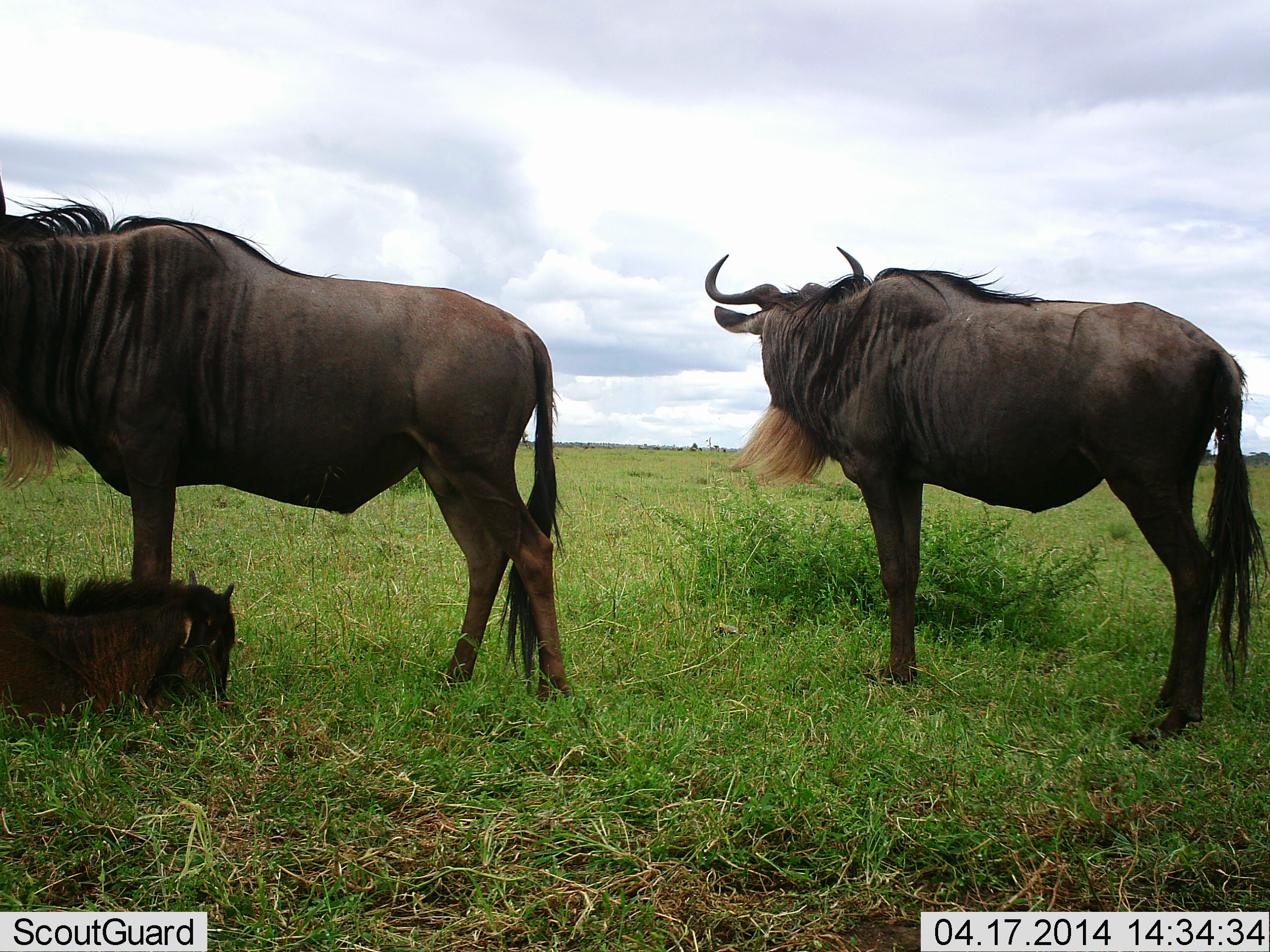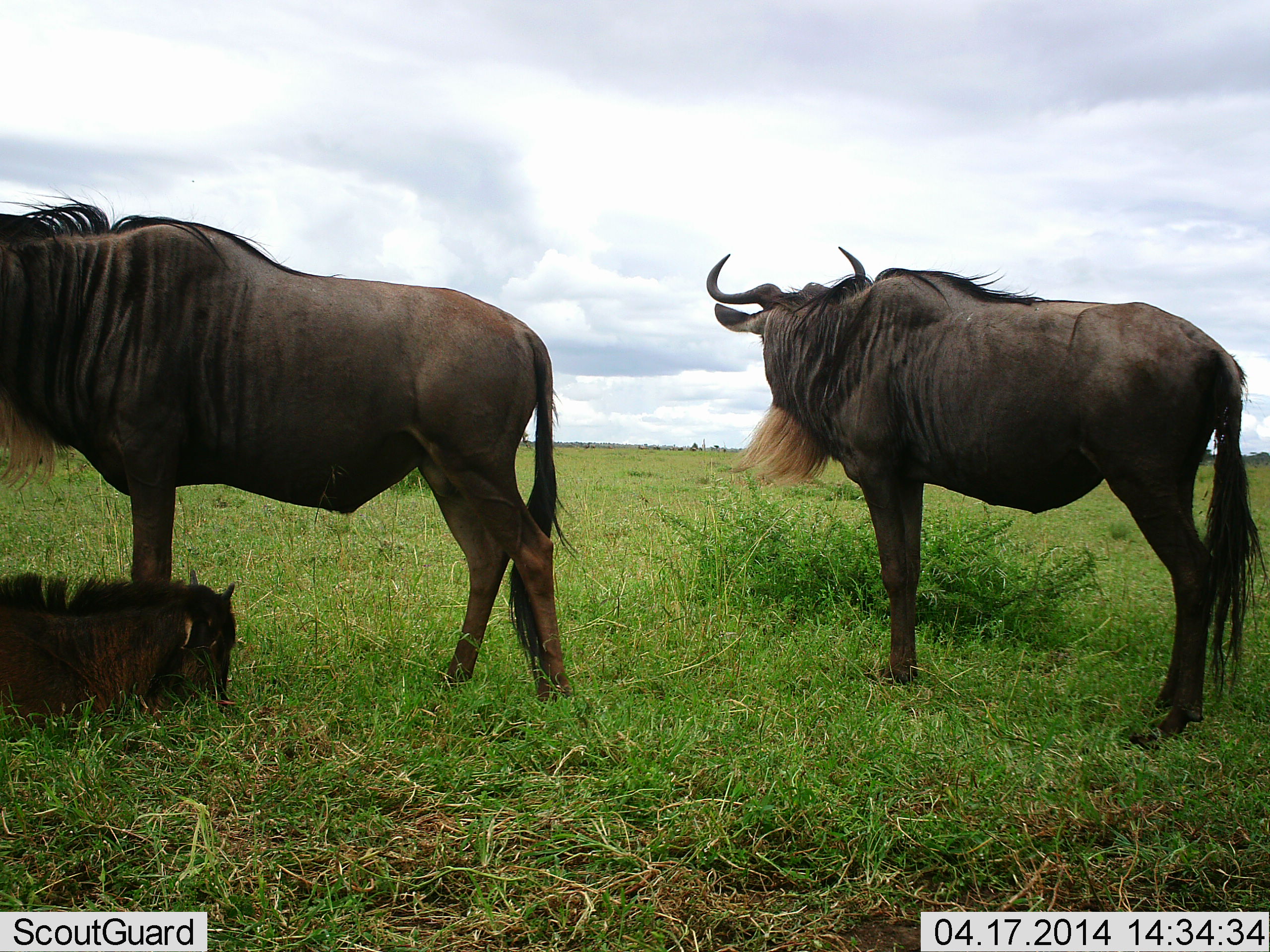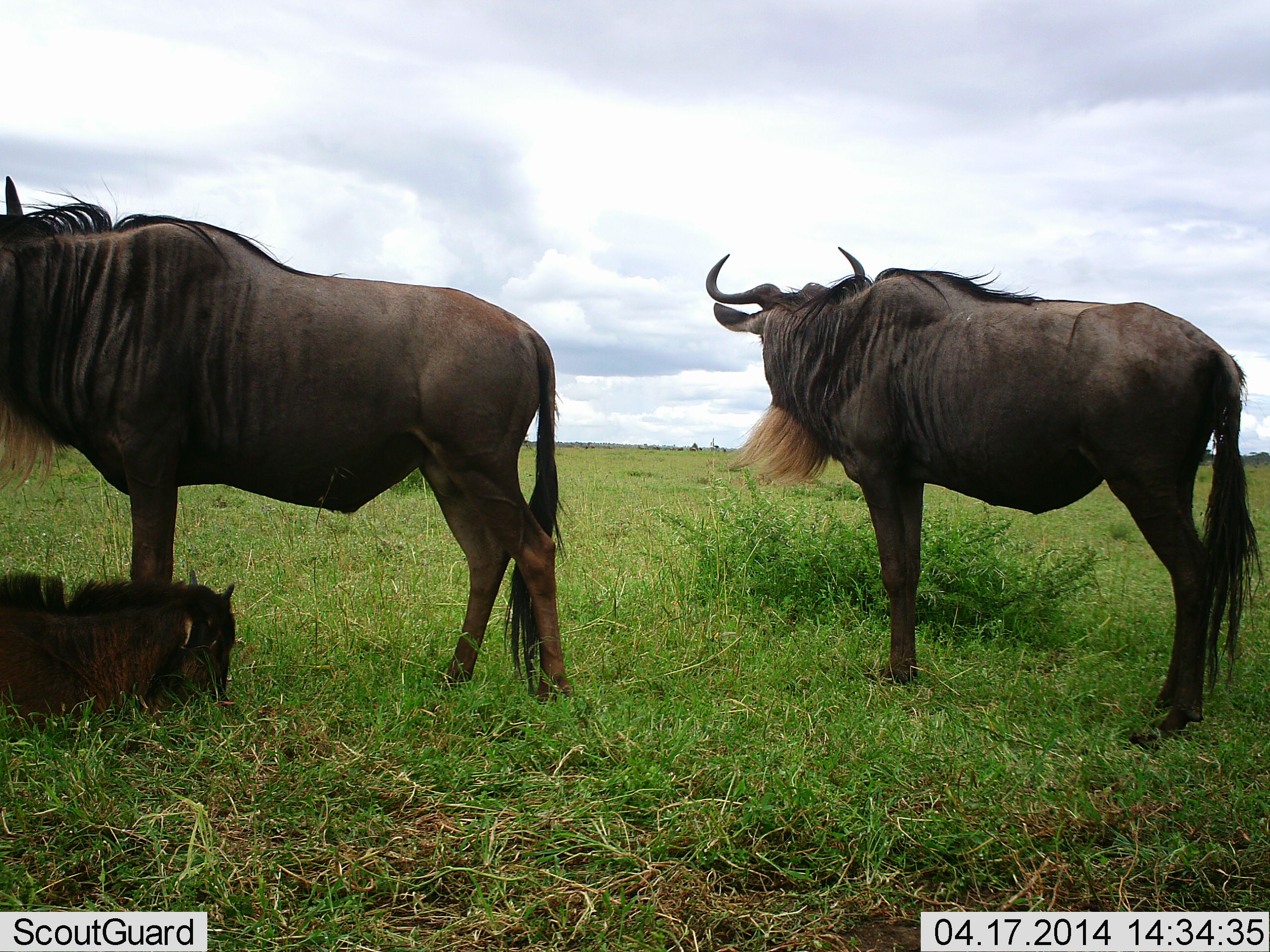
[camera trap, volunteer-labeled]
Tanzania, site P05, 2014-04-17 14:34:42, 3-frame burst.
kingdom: Animalia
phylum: Chordata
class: Mammalia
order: Artiodactyla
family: Bovidae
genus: Connochaetes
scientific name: Connochaetes taurinus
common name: blue wildebeest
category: wildebeest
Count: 3.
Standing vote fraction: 70%.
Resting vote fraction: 90%.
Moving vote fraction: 10%.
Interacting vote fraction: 0%.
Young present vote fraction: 70%.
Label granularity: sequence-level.